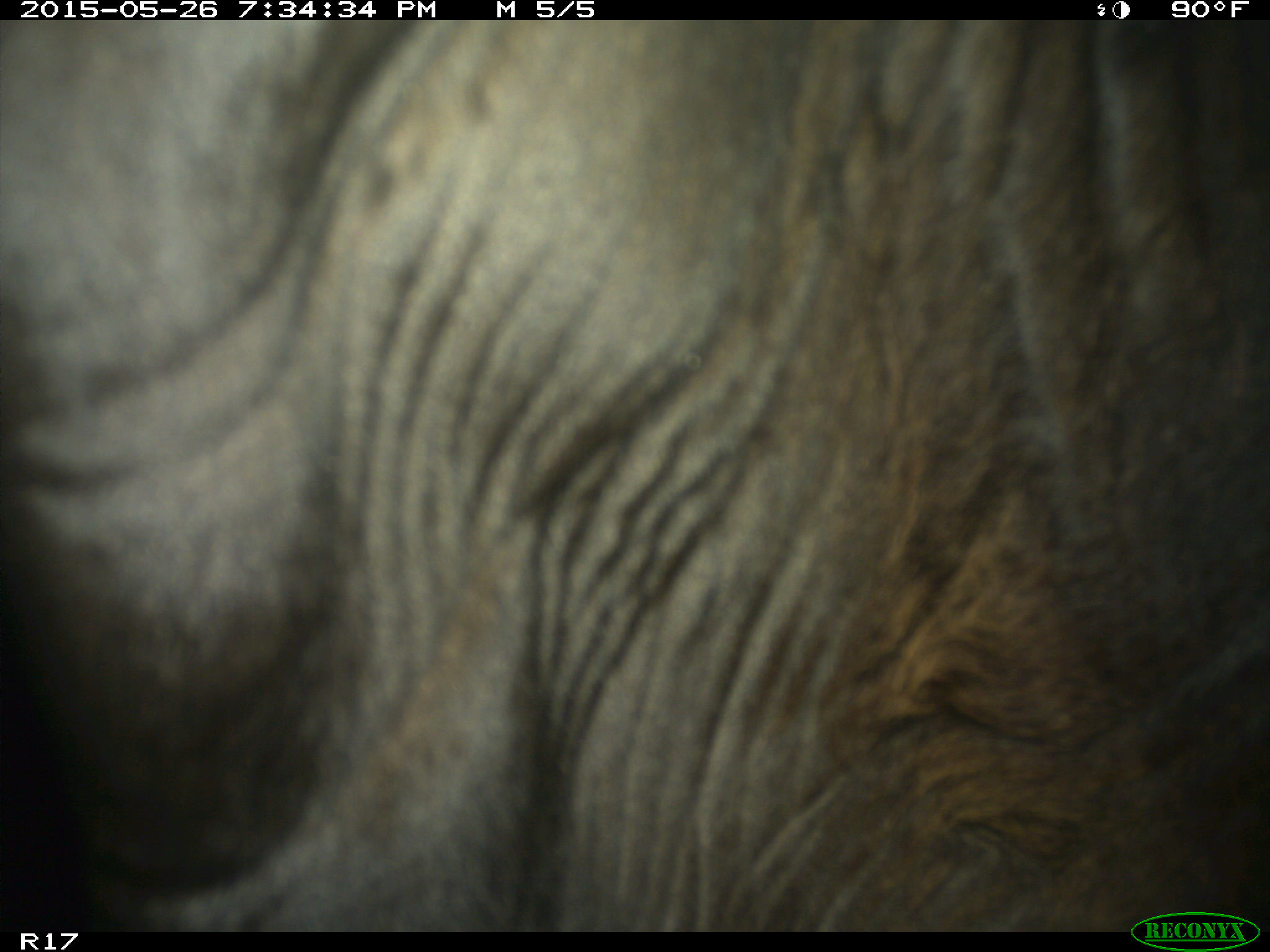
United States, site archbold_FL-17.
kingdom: Animalia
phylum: Chordata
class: Mammalia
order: Artiodactyla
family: Bovidae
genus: Bos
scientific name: Bos taurus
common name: domestic cow